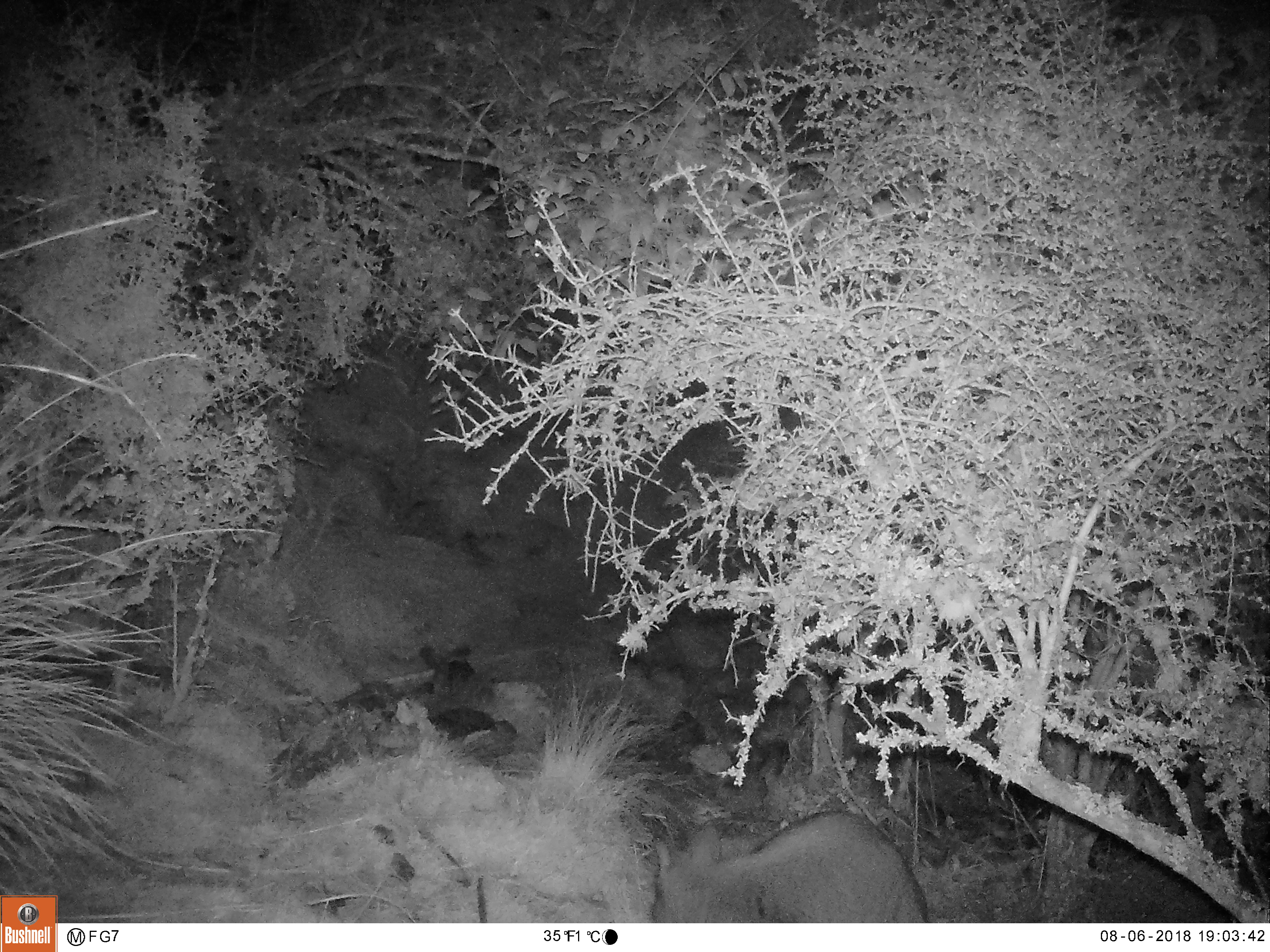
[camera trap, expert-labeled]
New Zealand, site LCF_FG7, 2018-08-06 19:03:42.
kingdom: Animalia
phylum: Chordata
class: Mammalia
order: Diprotodontia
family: Macropodidae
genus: Notamacropus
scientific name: Notamacropus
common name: wallaby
Wallaby (Notamacropus).